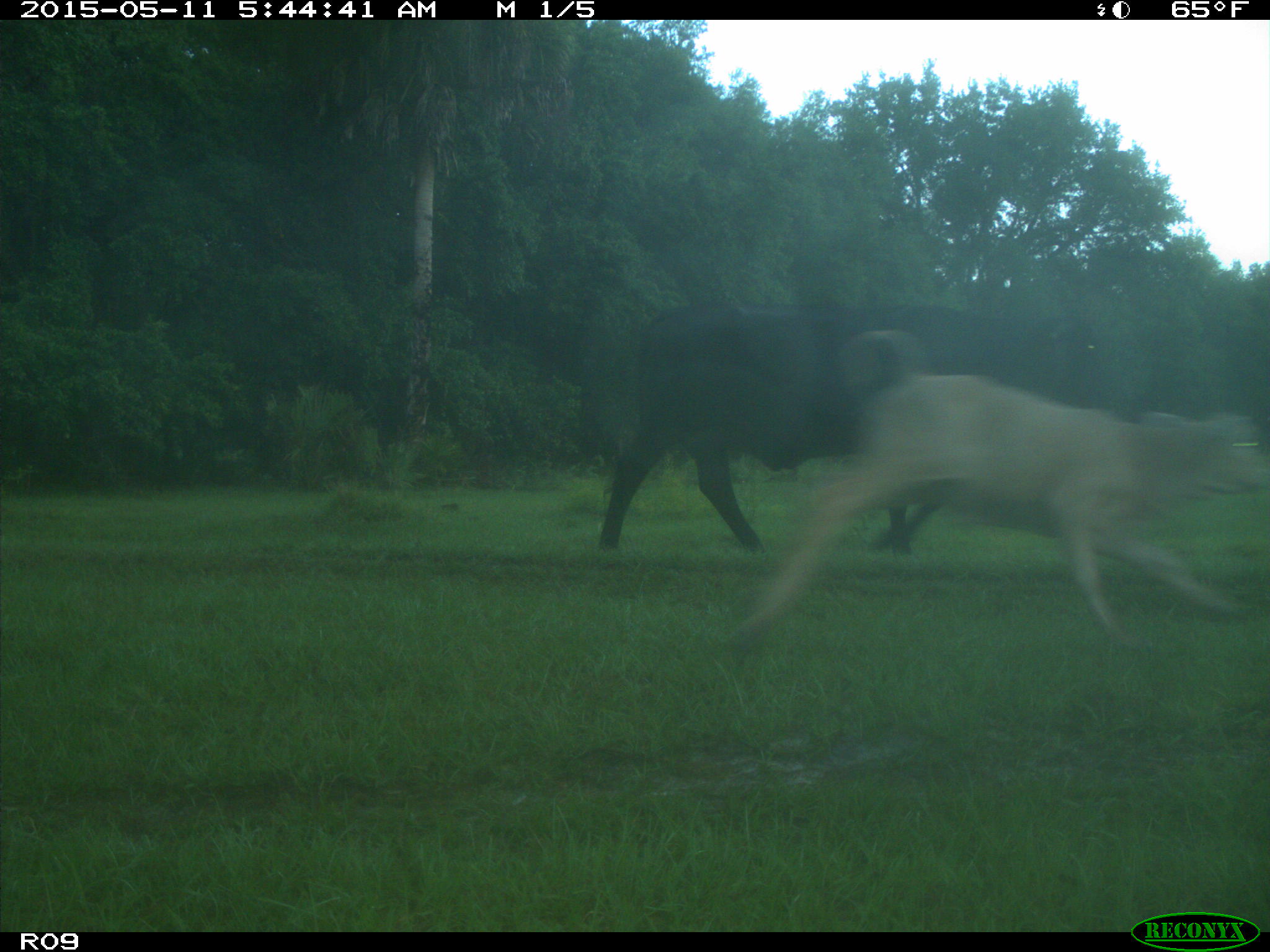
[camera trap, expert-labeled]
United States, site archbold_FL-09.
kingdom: Animalia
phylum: Chordata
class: Mammalia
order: Artiodactyla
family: Bovidae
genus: Bos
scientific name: Bos taurus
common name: domestic cow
Bos taurus (domestic cow).